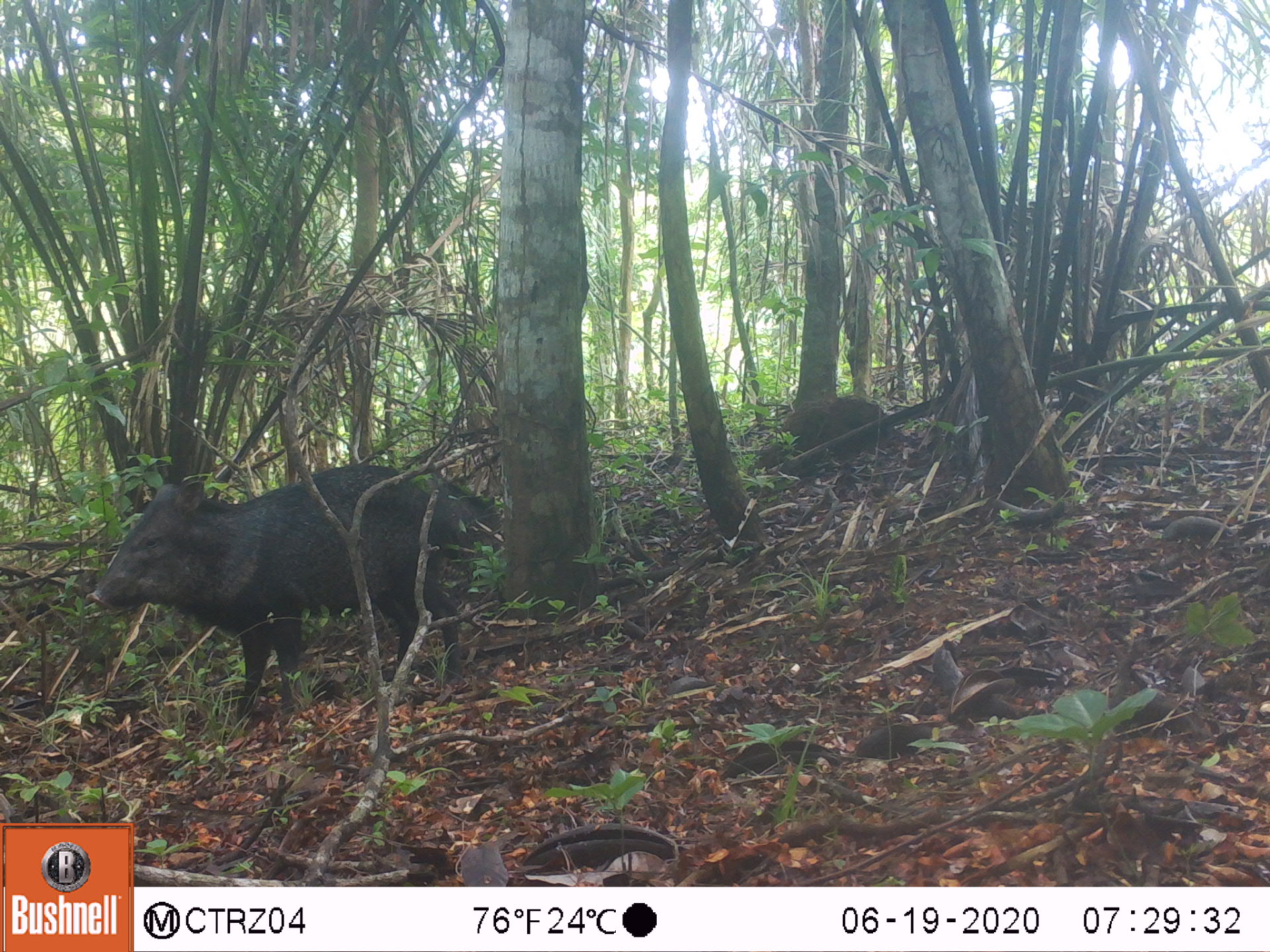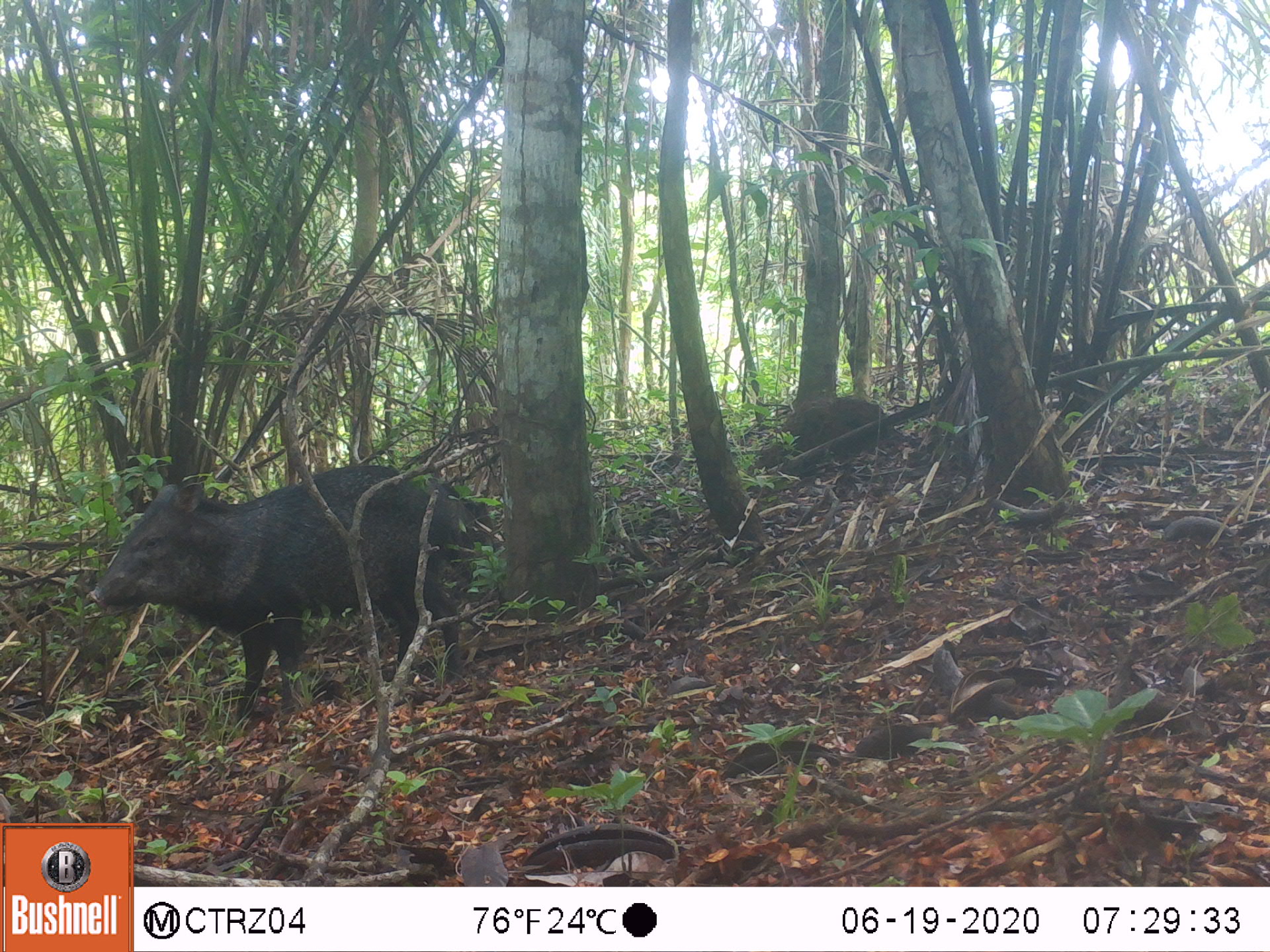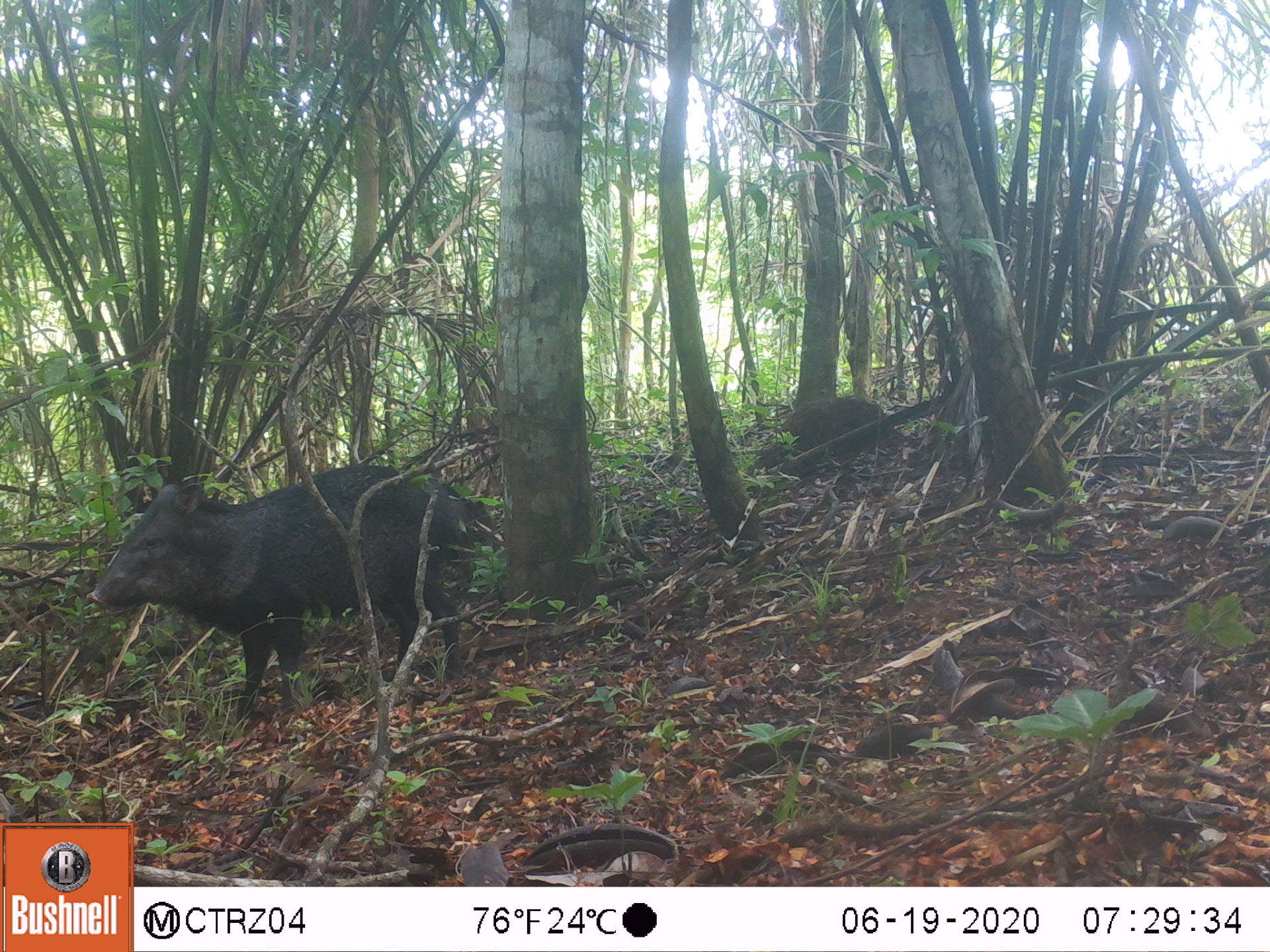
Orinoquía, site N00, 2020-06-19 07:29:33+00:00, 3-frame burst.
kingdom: Animalia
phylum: Chordata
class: Mammalia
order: Artiodactyla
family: Tayassuidae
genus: Pecari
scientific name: Pecari tajacu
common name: collared peccary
Collared peccary (Pecari tajacu).